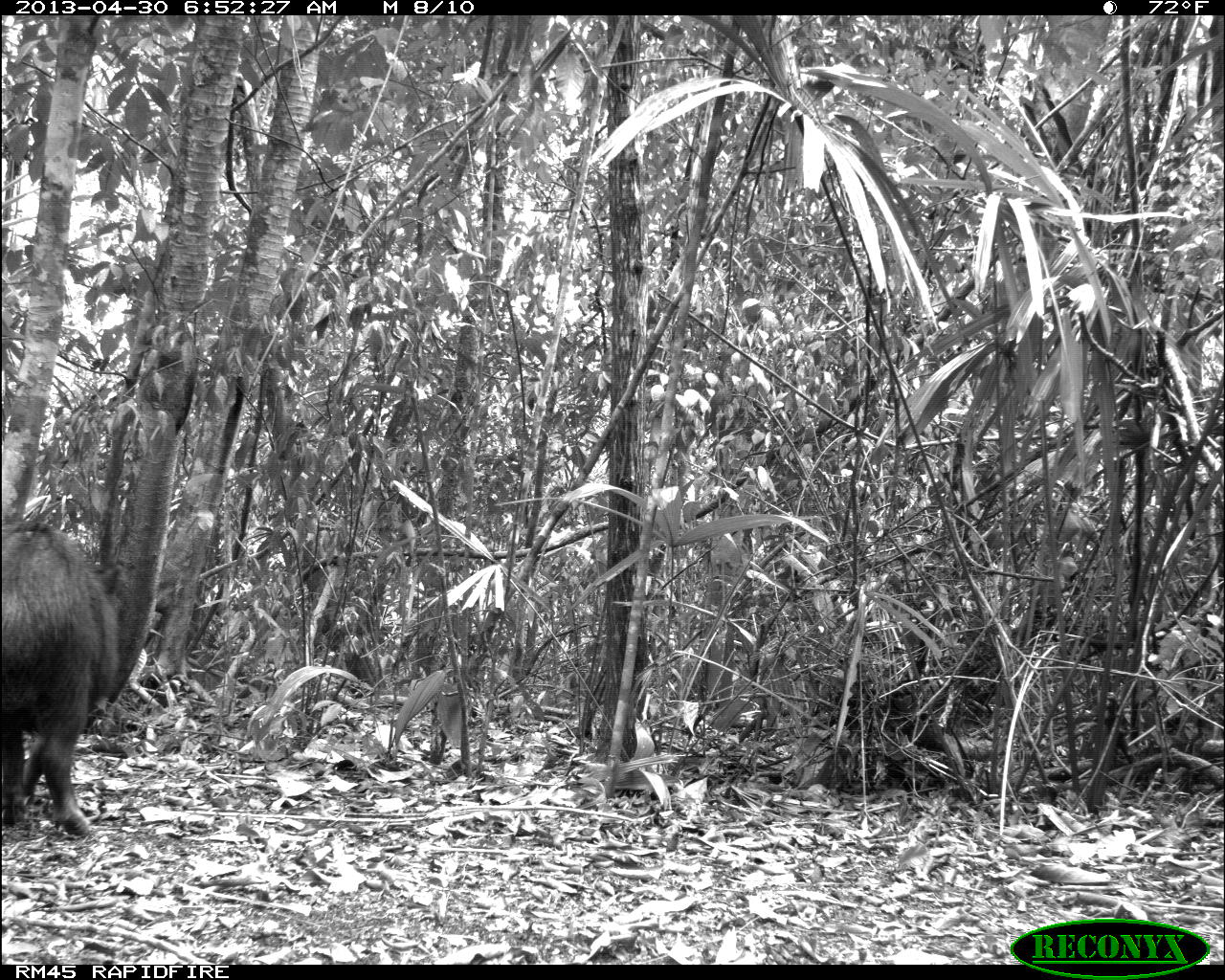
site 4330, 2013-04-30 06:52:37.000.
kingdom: Animalia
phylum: Chordata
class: Mammalia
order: Artiodactyla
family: Tayassuidae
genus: Tayassu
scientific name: Tayassu pecari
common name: white-lipped peccary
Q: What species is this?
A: Tayassu pecari (white-lipped peccary).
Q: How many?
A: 5.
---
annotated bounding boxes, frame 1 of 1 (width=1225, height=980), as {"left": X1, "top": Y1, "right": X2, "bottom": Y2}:
tayassu pecari: {"left": 0, "top": 519, "right": 122, "bottom": 838}